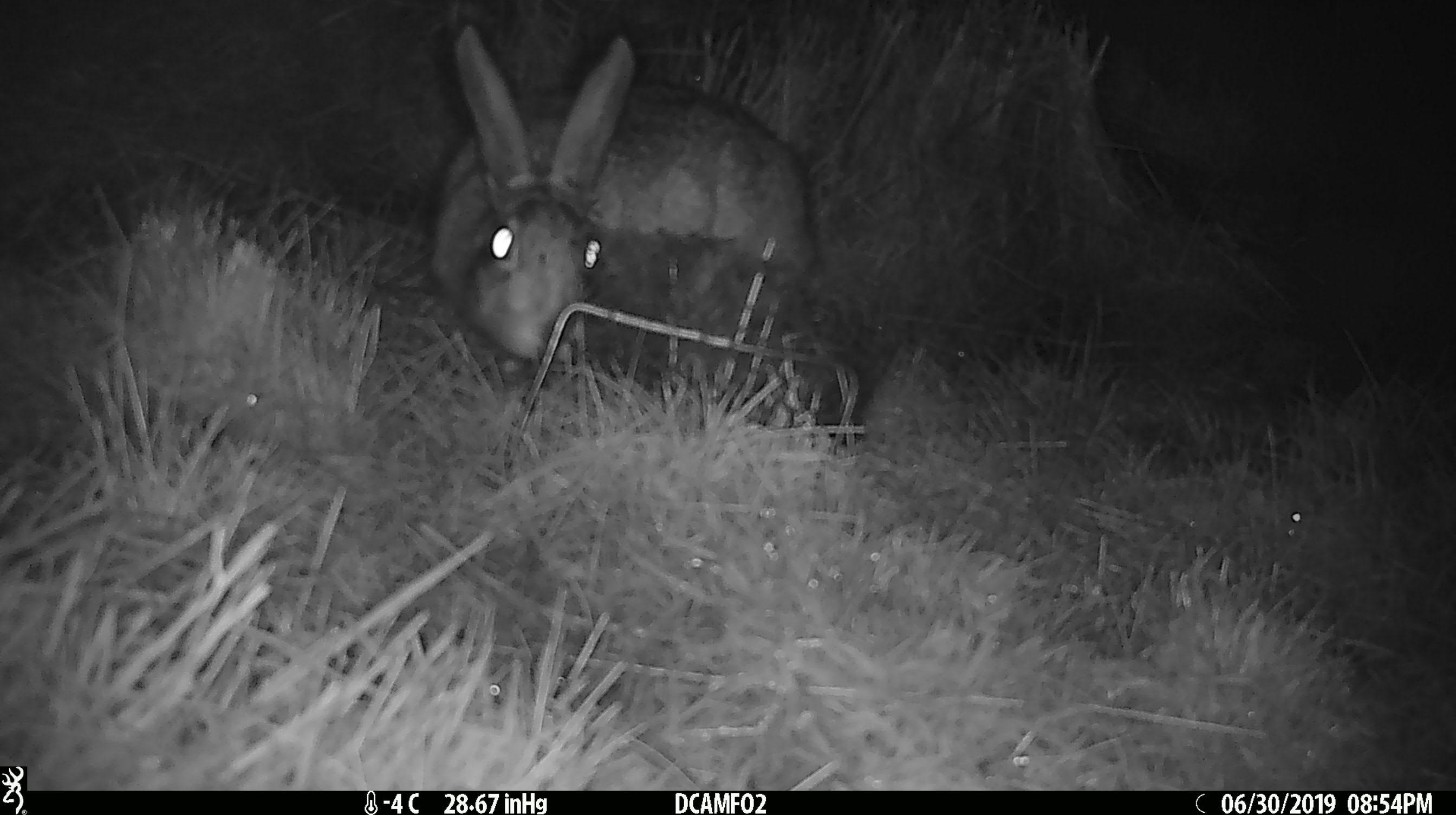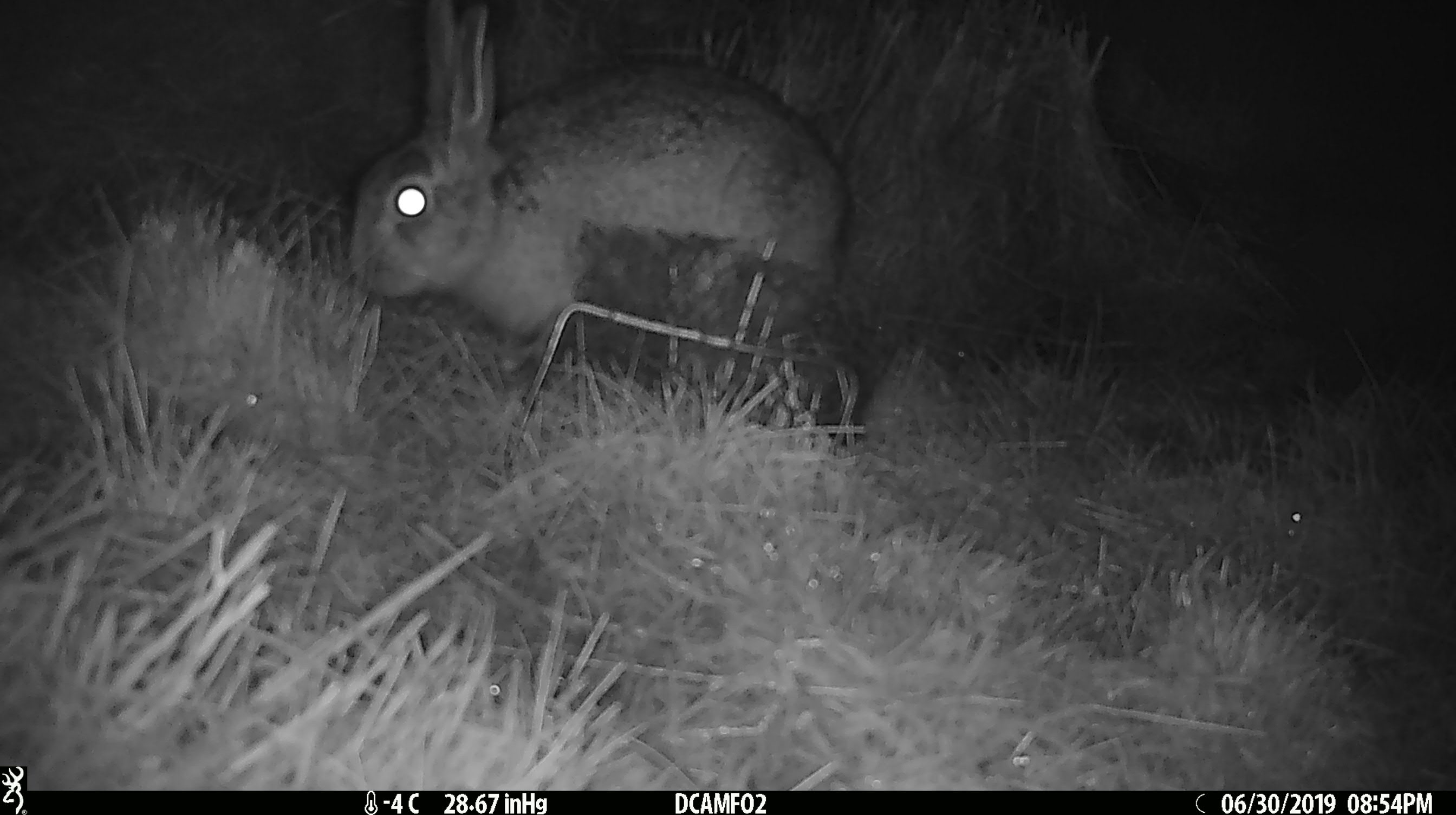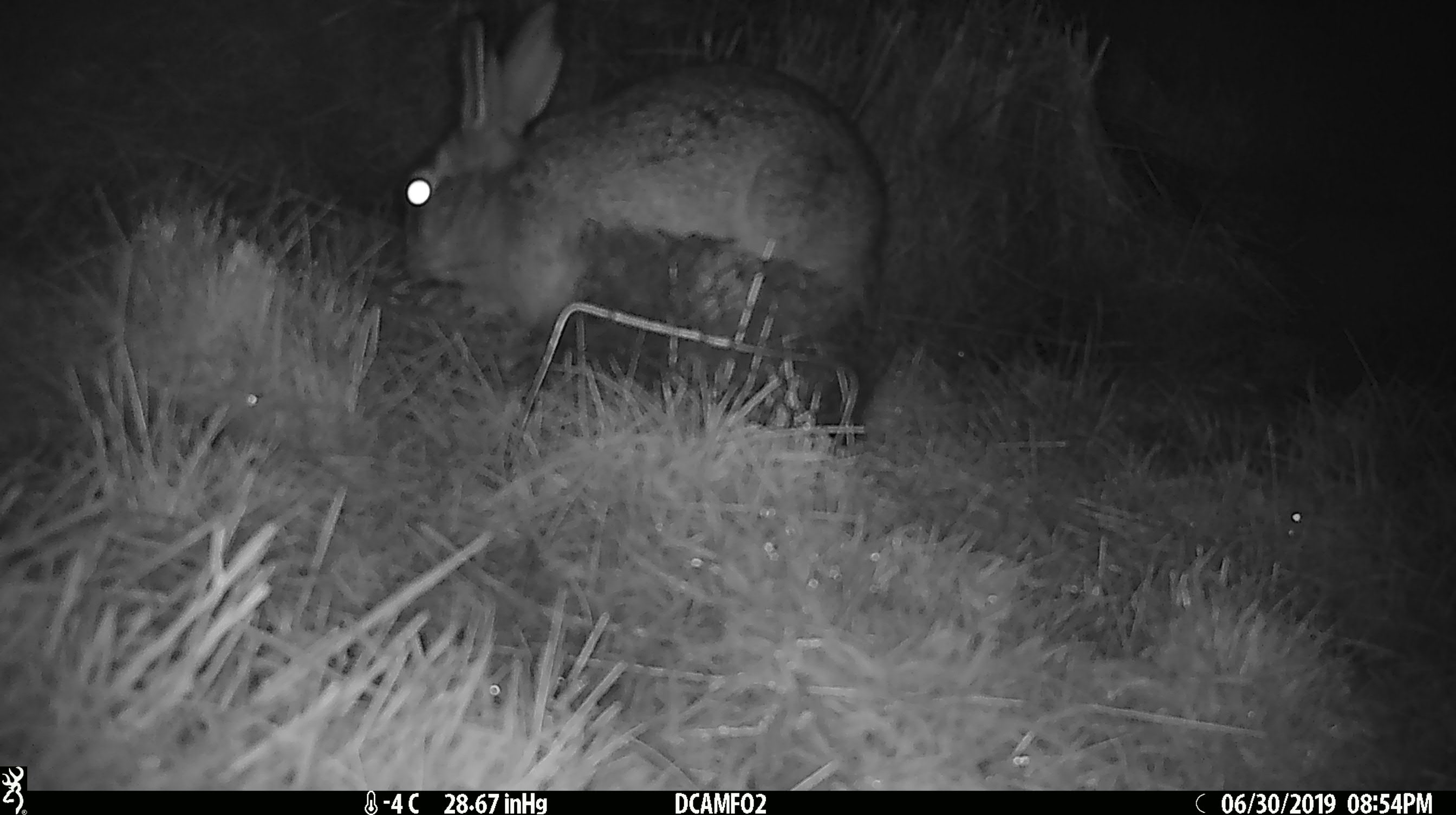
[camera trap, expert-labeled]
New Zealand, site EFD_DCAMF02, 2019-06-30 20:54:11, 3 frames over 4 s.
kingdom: Animalia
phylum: Chordata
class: Mammalia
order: Lagomorpha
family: Leporidae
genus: Lepus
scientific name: Lepus europaeus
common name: brown hare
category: hare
Hare (brown hare) (Lepus europaeus).